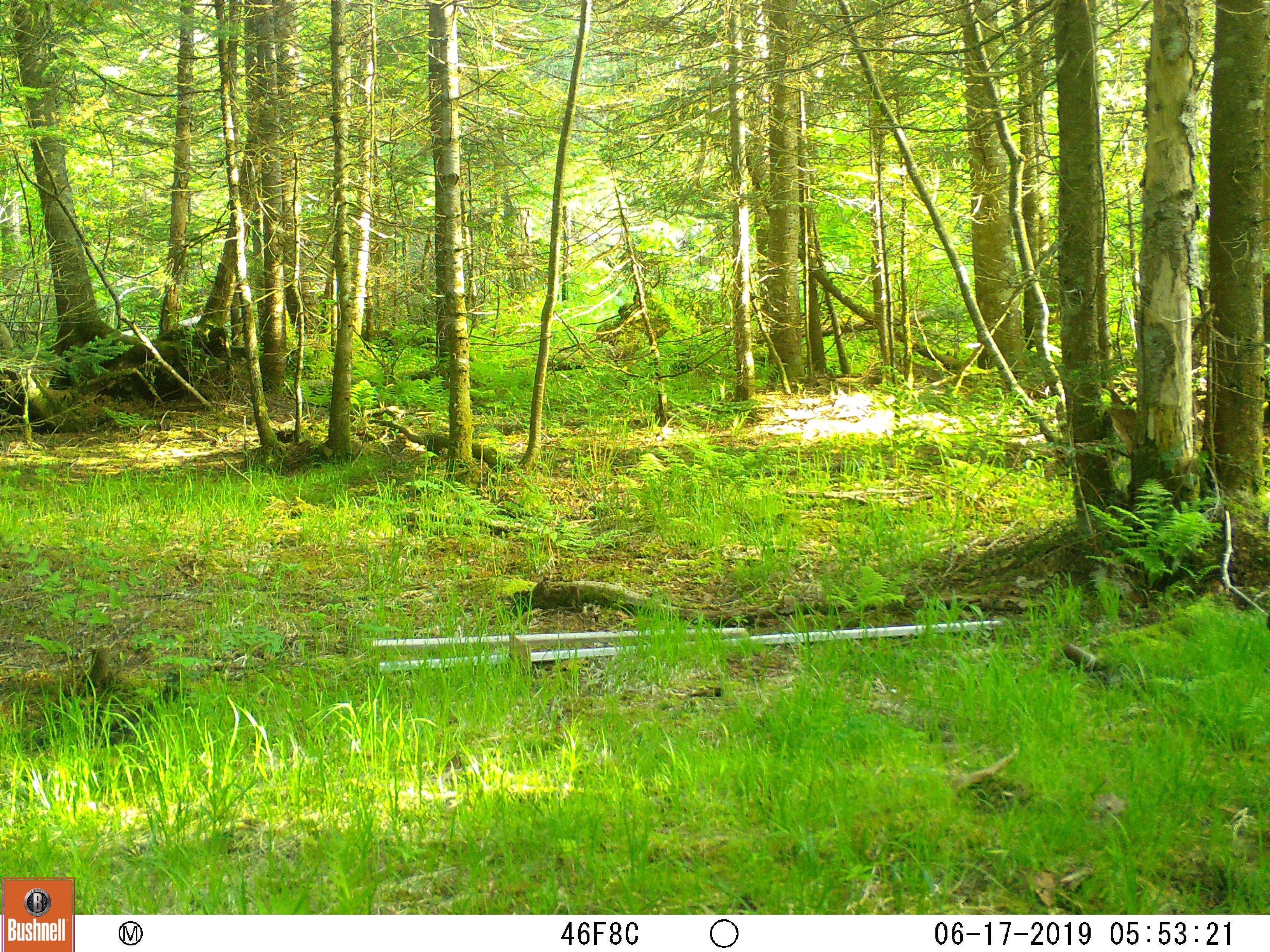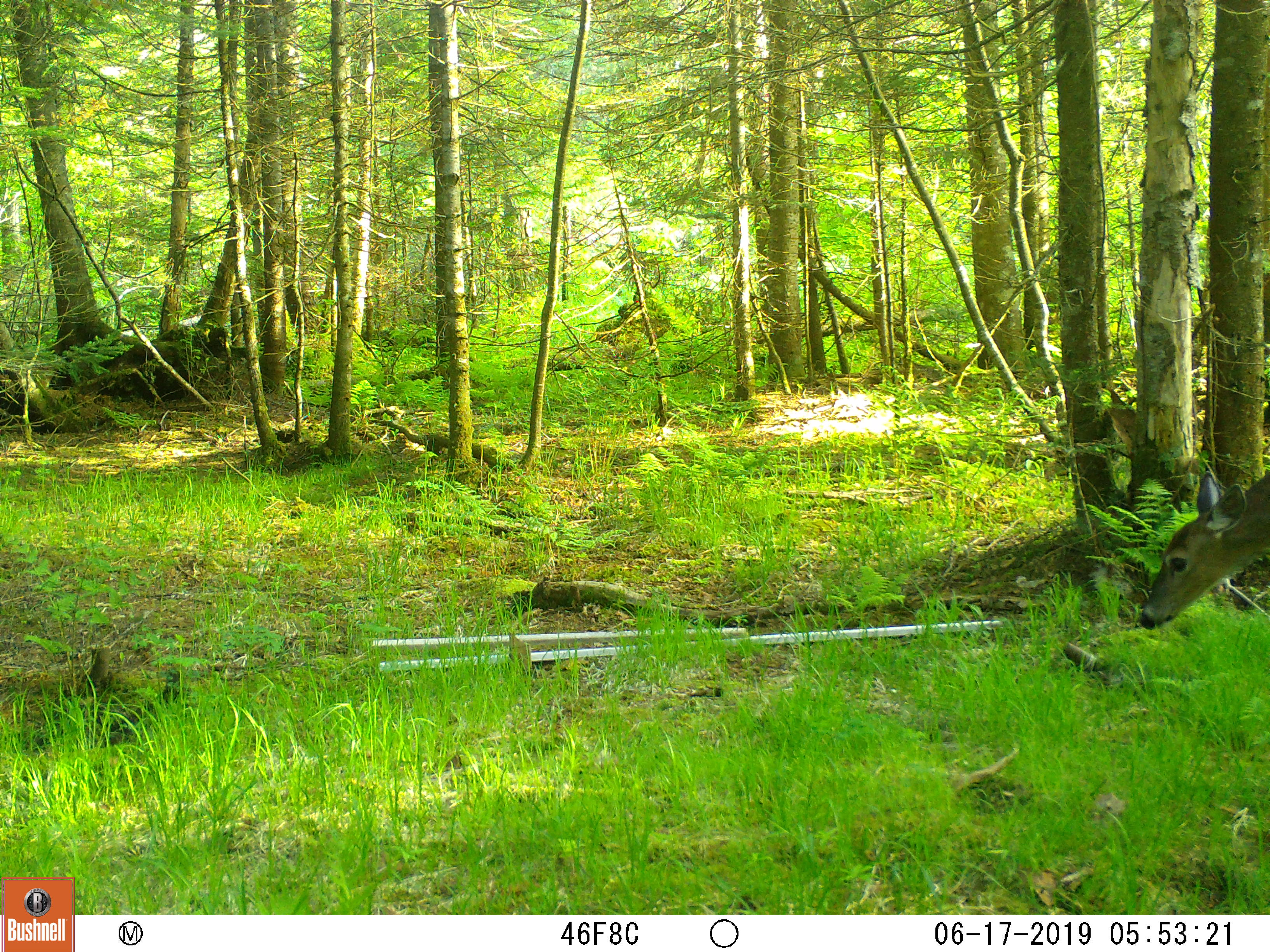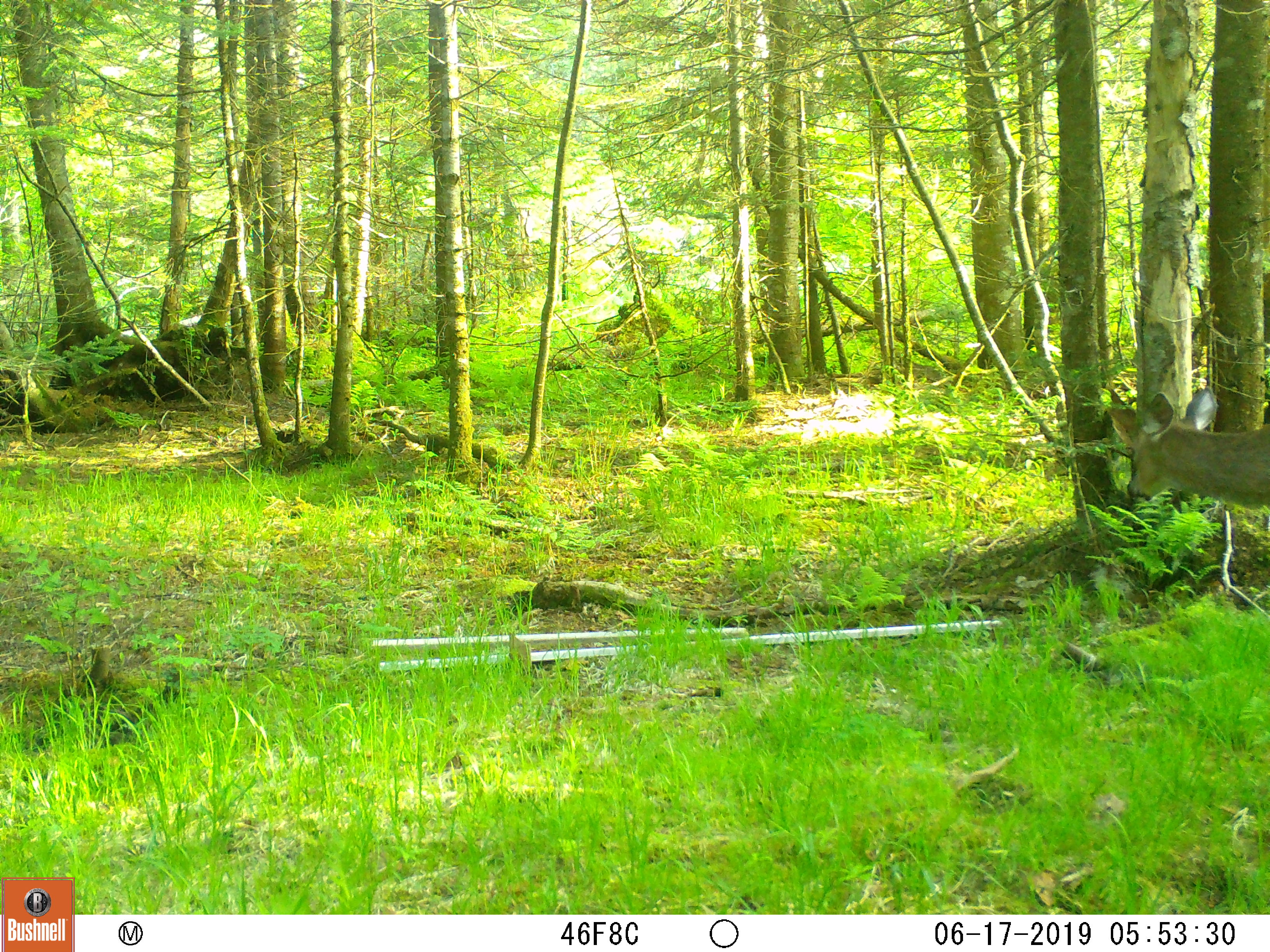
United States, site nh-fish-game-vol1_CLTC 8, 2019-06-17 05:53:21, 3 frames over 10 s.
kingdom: Animalia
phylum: Chordata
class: Mammalia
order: Artiodactyla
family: Cervidae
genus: Odocoileus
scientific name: Odocoileus virginianus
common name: white-tailed deer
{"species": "white-tailed deer (Odocoileus virginianus)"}